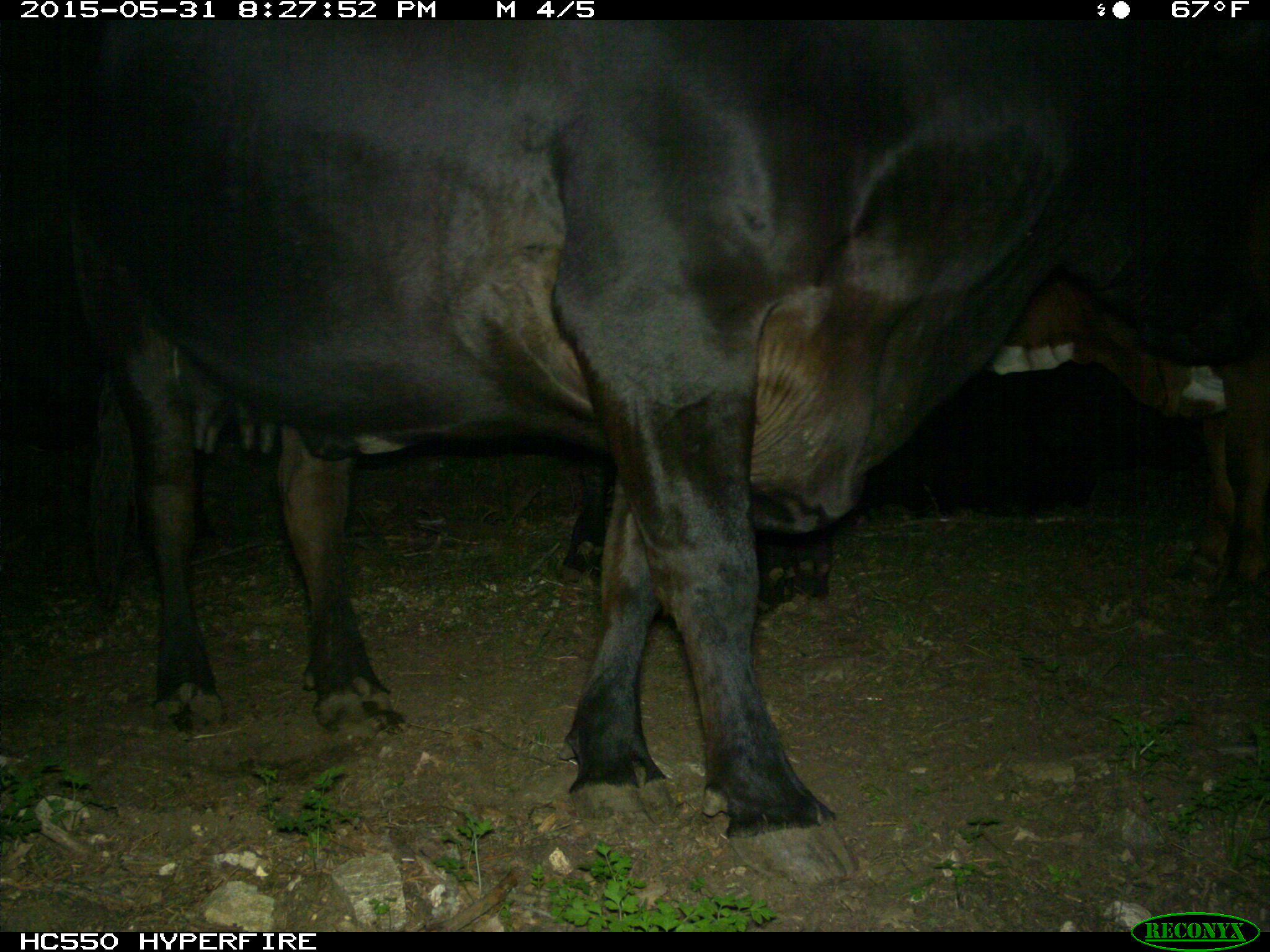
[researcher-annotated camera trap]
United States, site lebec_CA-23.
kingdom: Animalia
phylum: Chordata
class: Mammalia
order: Artiodactyla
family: Bovidae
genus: Bos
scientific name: Bos taurus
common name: domestic cow